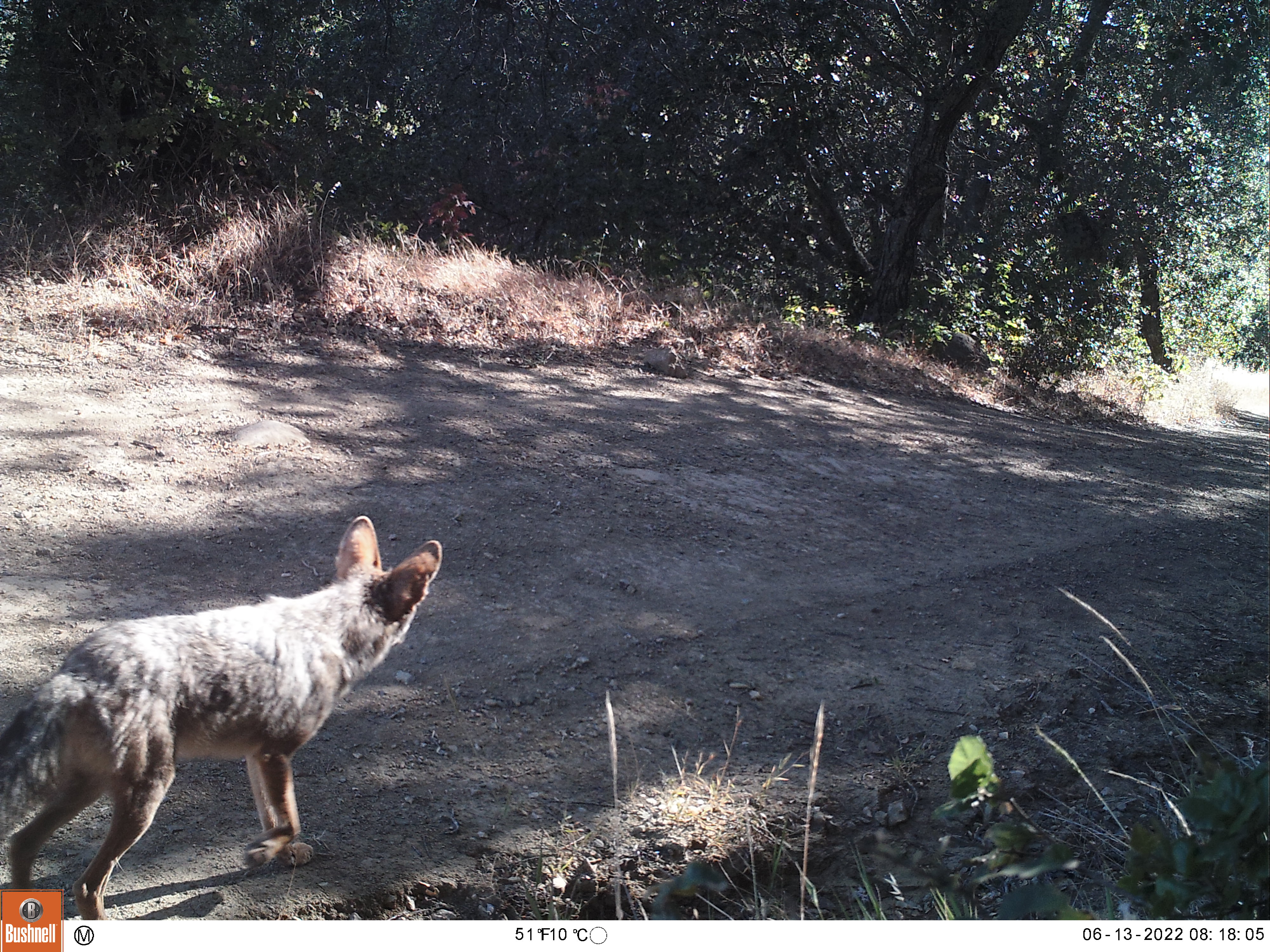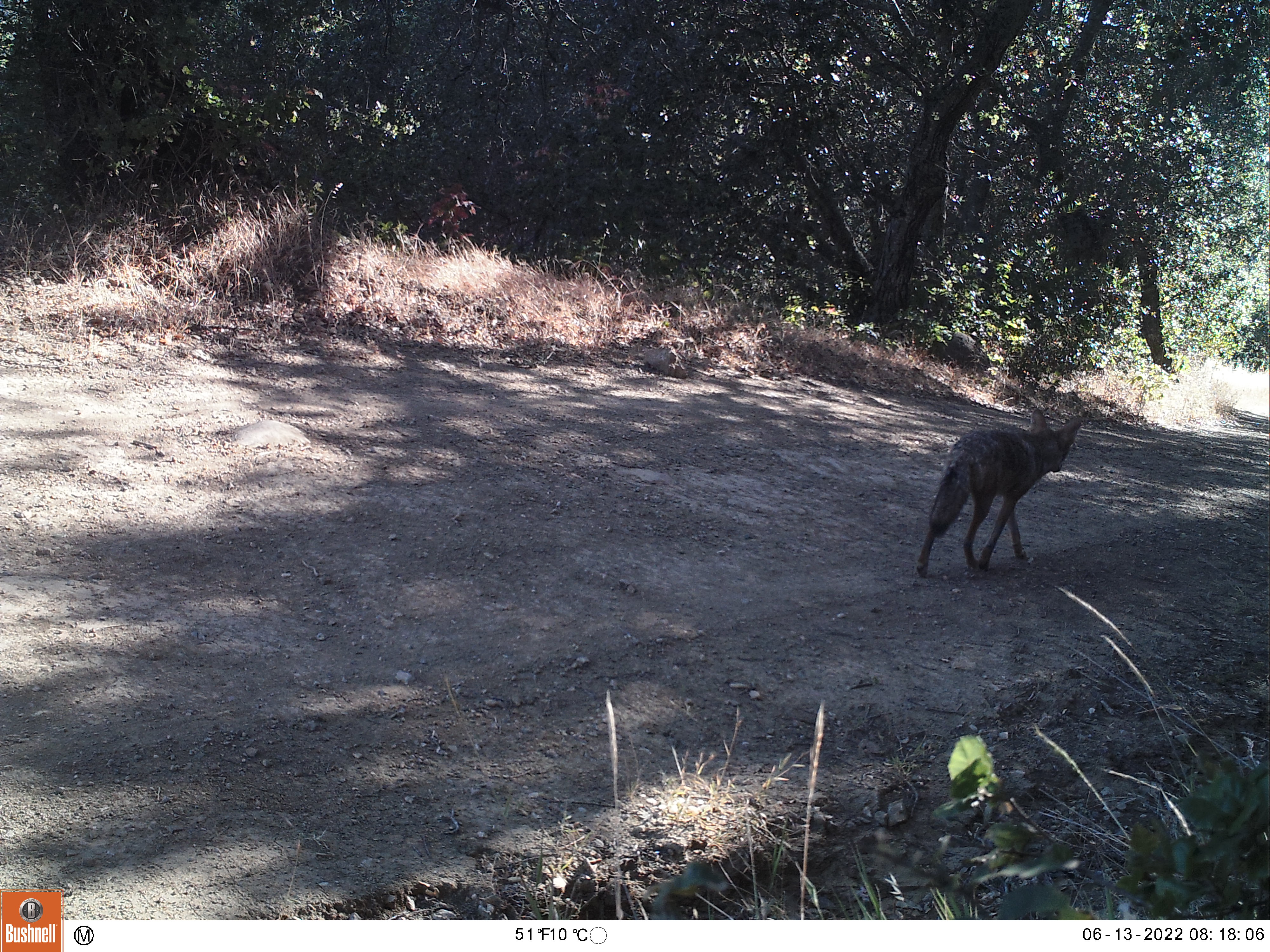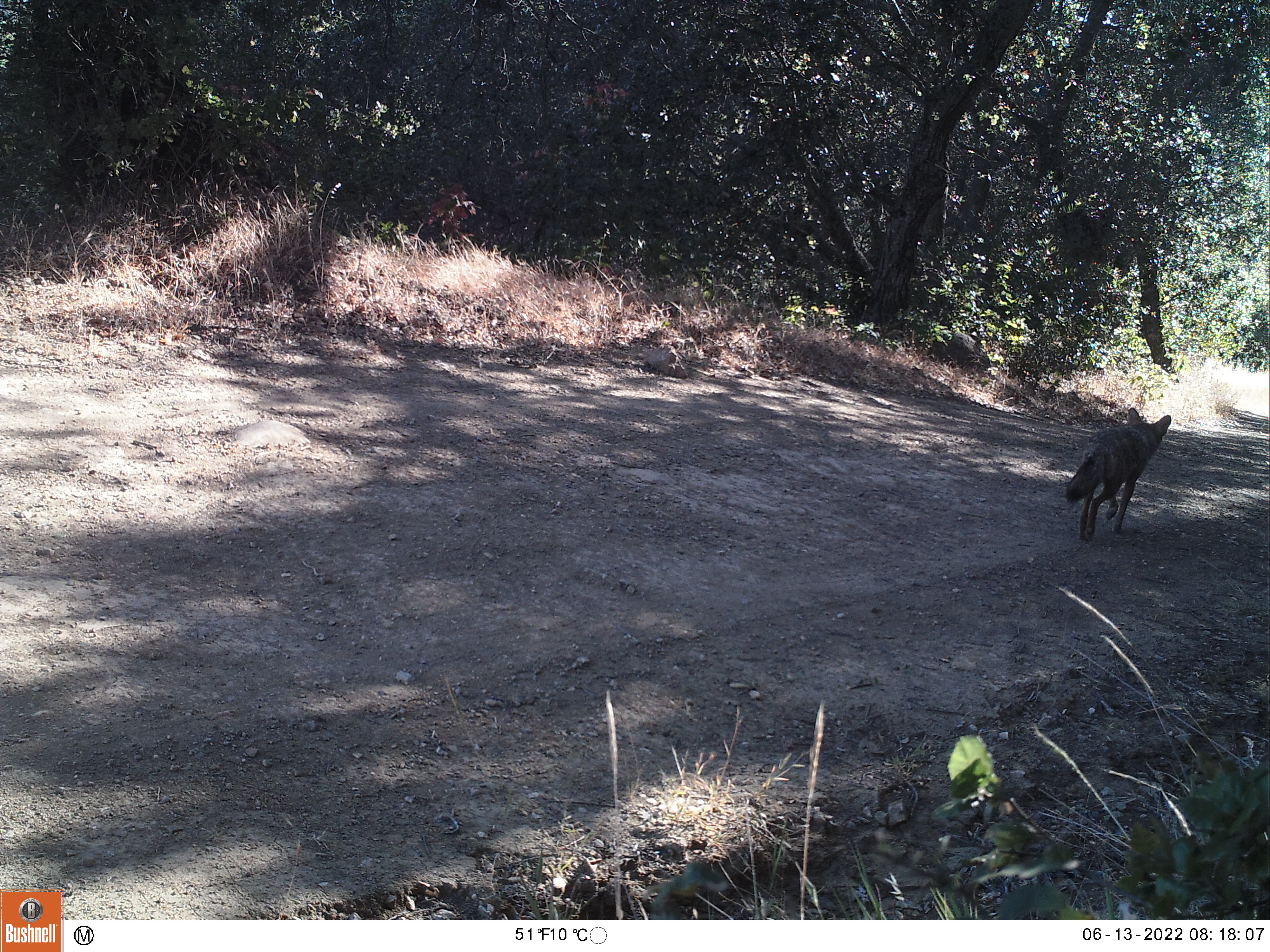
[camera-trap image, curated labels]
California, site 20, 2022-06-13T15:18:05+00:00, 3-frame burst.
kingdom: Animalia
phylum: Chordata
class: Mammalia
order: Carnivora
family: Canidae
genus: Canis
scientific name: Canis latrans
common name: coyote